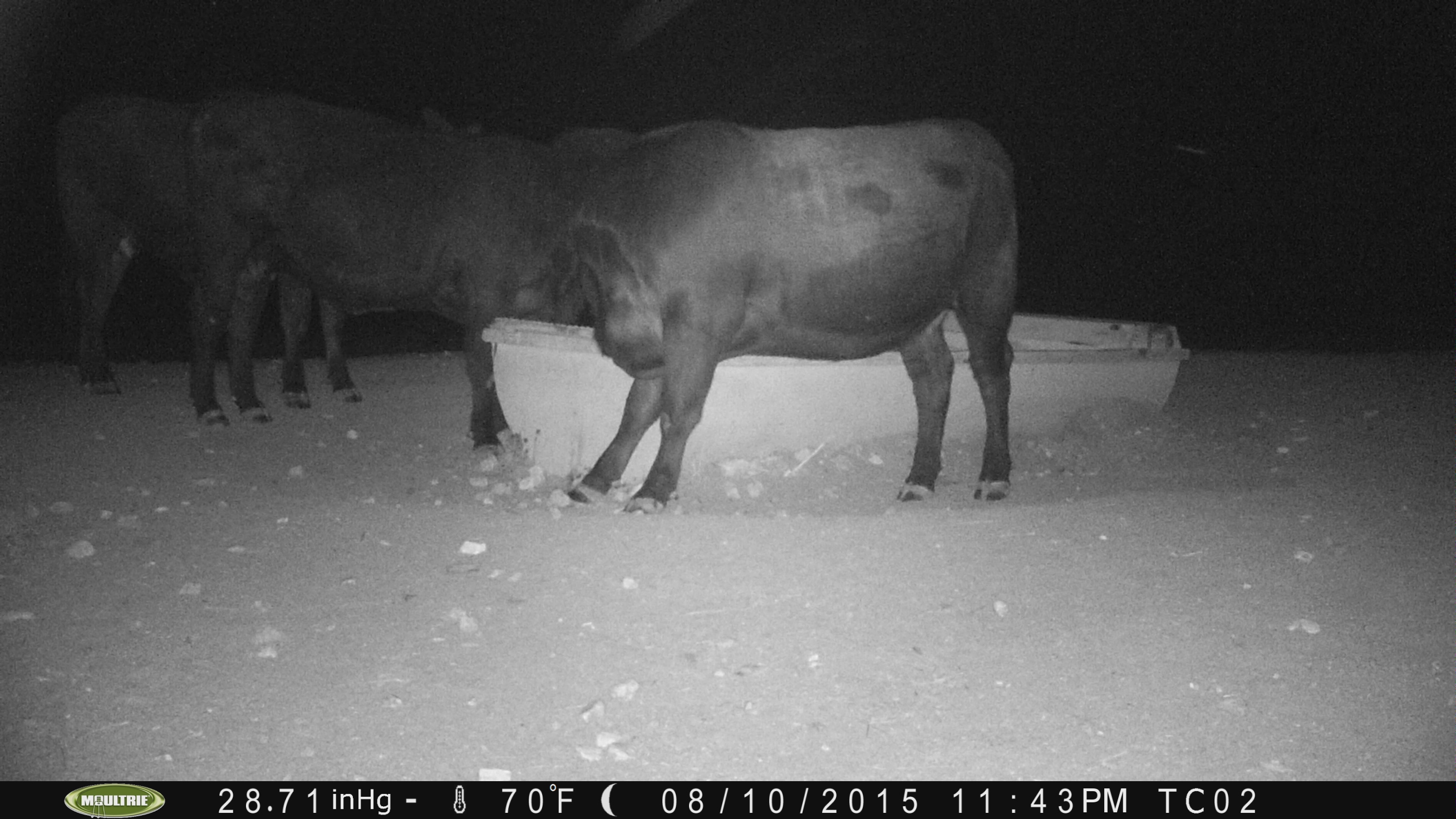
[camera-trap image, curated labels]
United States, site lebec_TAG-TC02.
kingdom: Animalia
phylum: Chordata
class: Mammalia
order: Artiodactyla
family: Bovidae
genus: Bos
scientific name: Bos taurus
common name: domestic cow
Bos taurus (domestic cow).